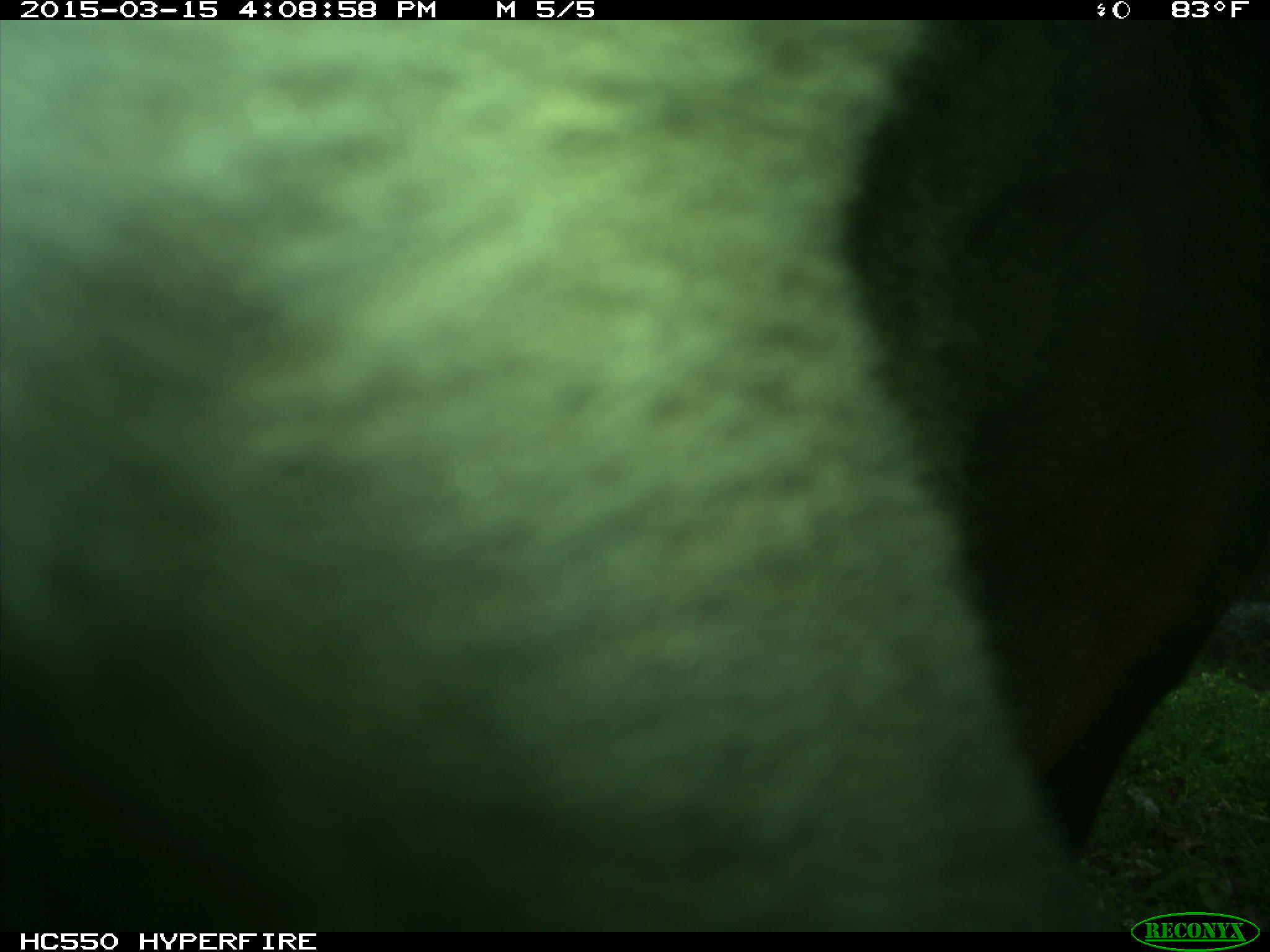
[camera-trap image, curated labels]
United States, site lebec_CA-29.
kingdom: Animalia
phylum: Chordata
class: Mammalia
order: Artiodactyla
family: Bovidae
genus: Bos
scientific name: Bos taurus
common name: domestic cow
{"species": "Bos taurus (domestic cow)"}